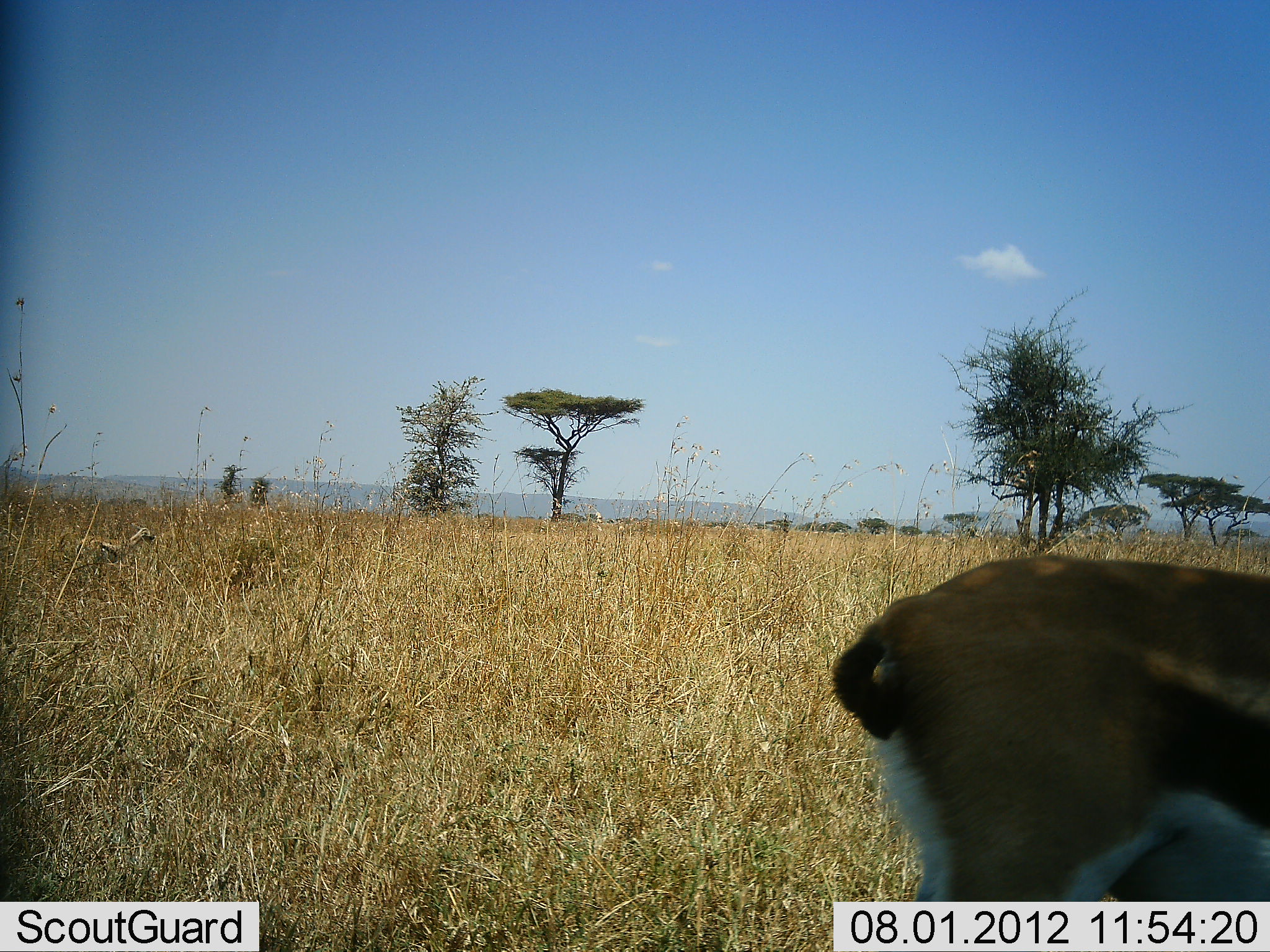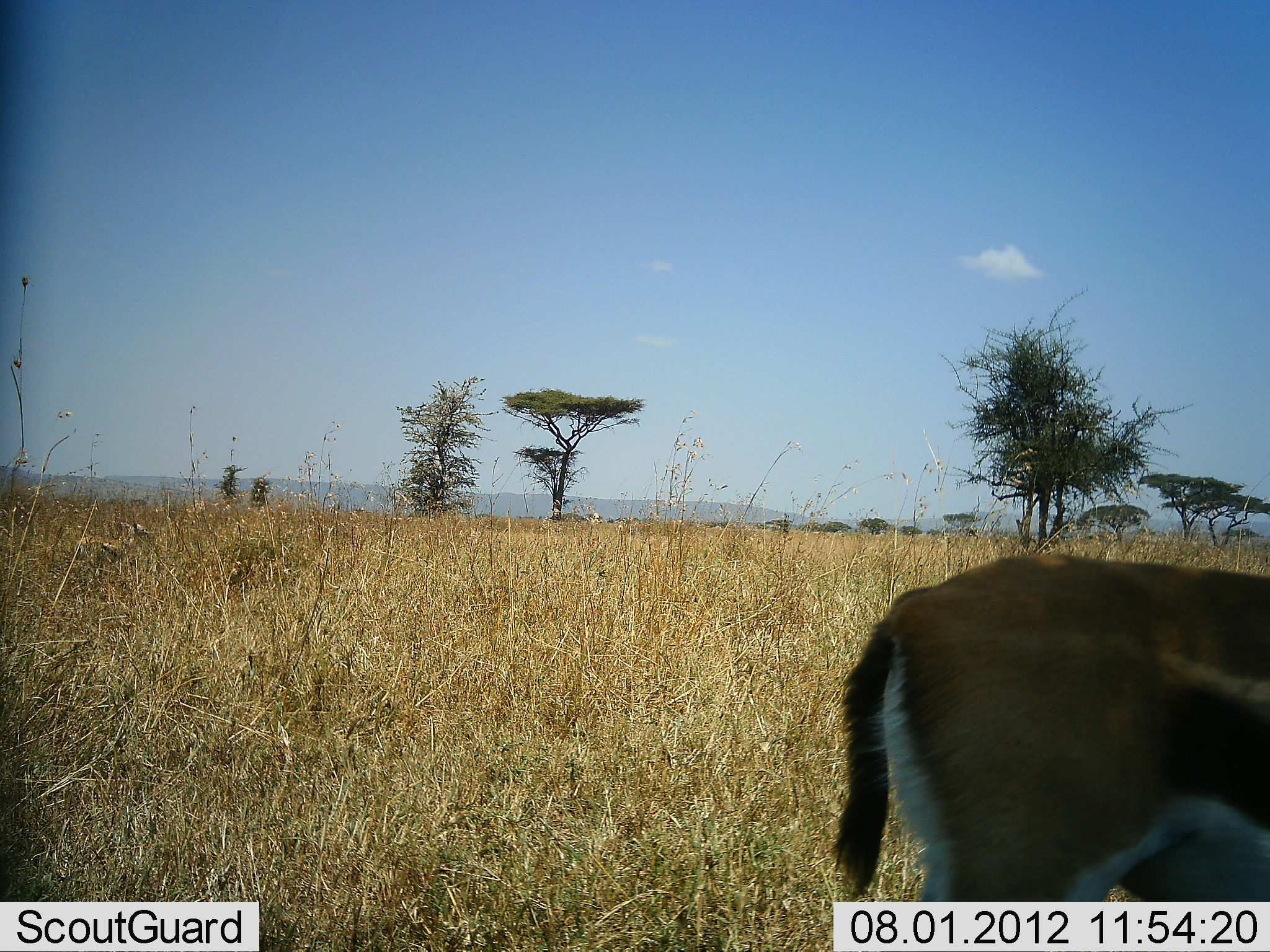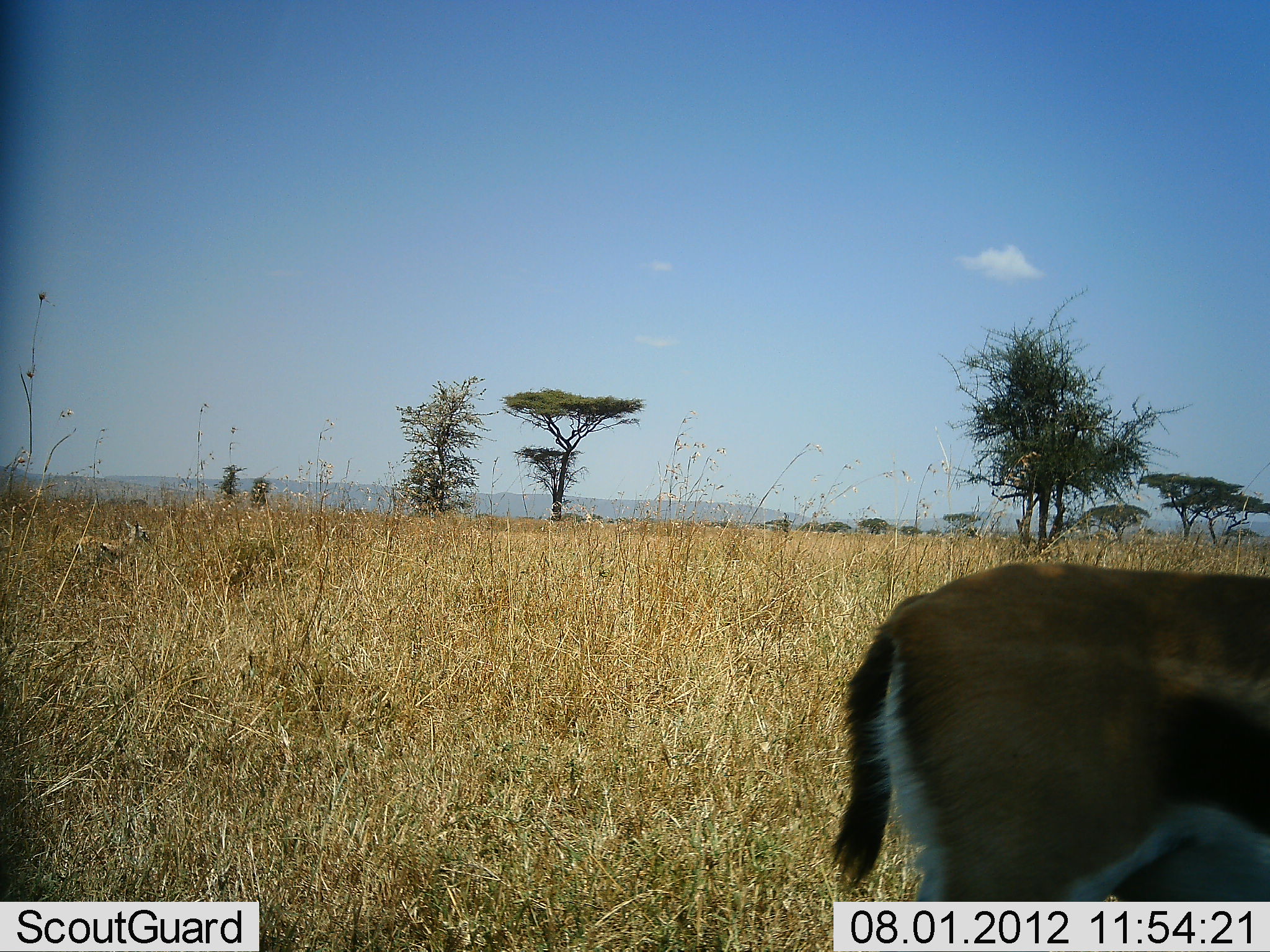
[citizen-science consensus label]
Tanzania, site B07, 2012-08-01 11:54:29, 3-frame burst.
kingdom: Animalia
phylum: Chordata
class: Mammalia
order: Artiodactyla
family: Bovidae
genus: Eudorcas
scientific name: Eudorcas thomsonii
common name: thomson's gazelle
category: gazellethomsons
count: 1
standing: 80%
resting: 0%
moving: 20%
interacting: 0%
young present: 0%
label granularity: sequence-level